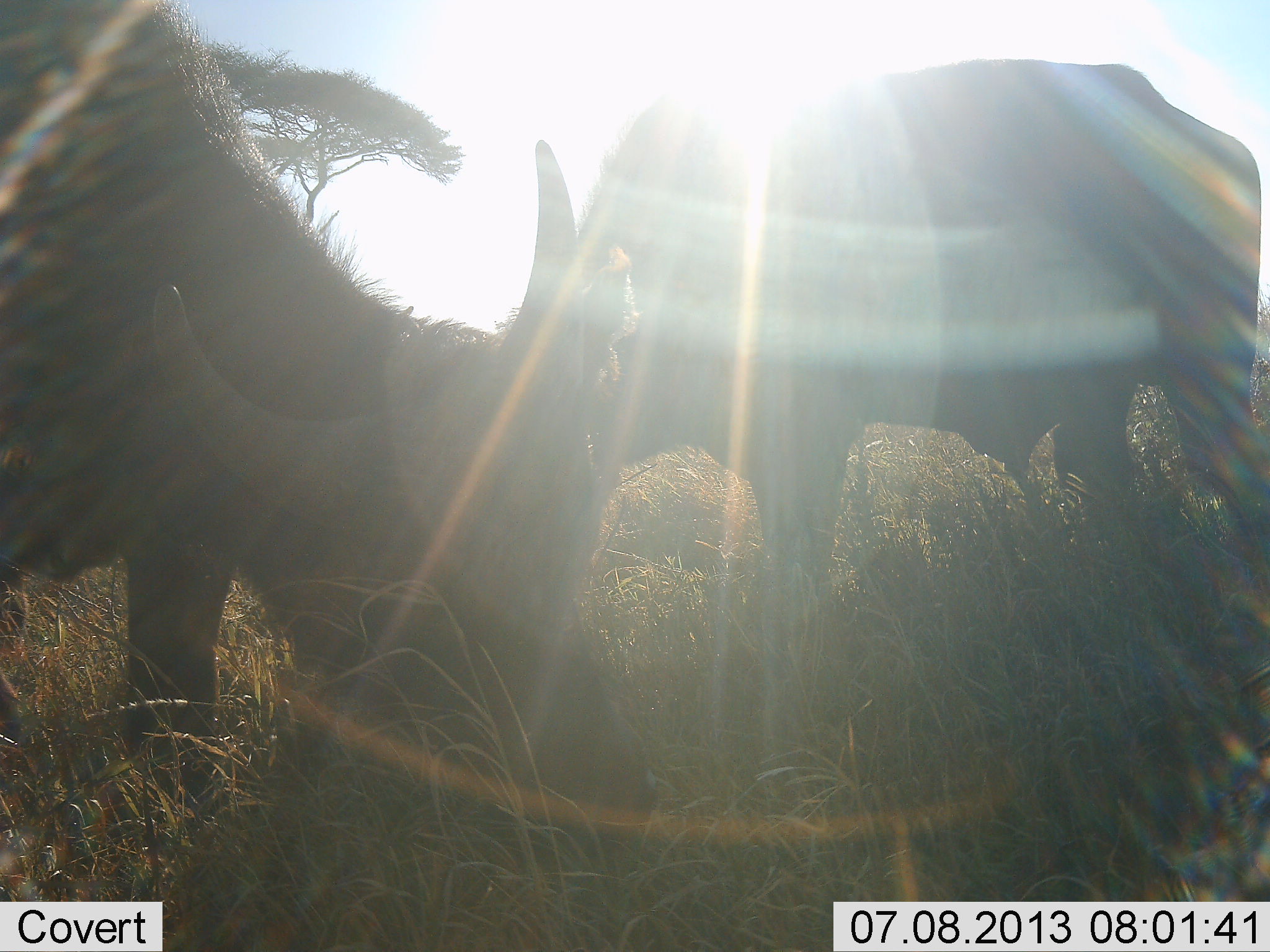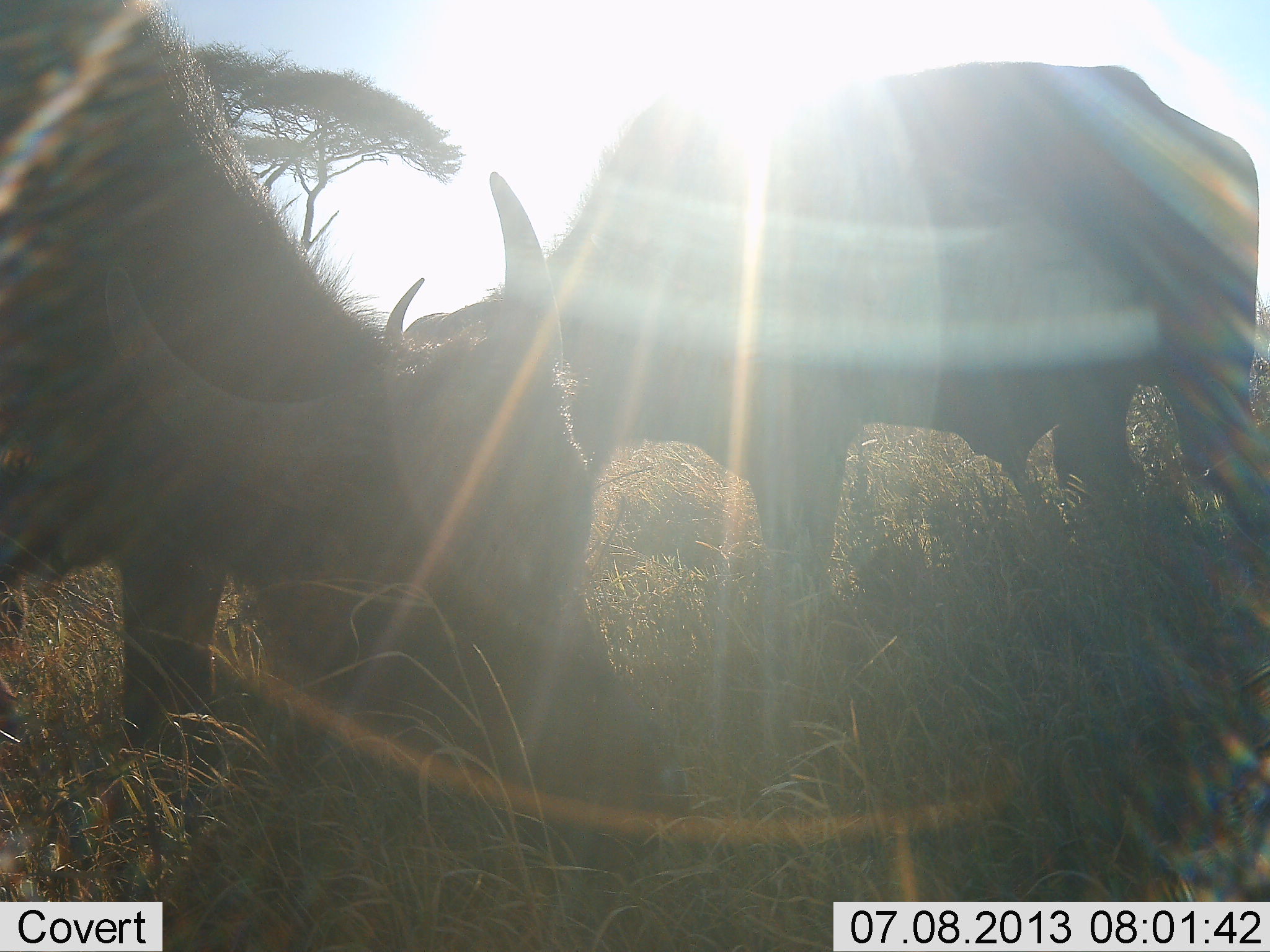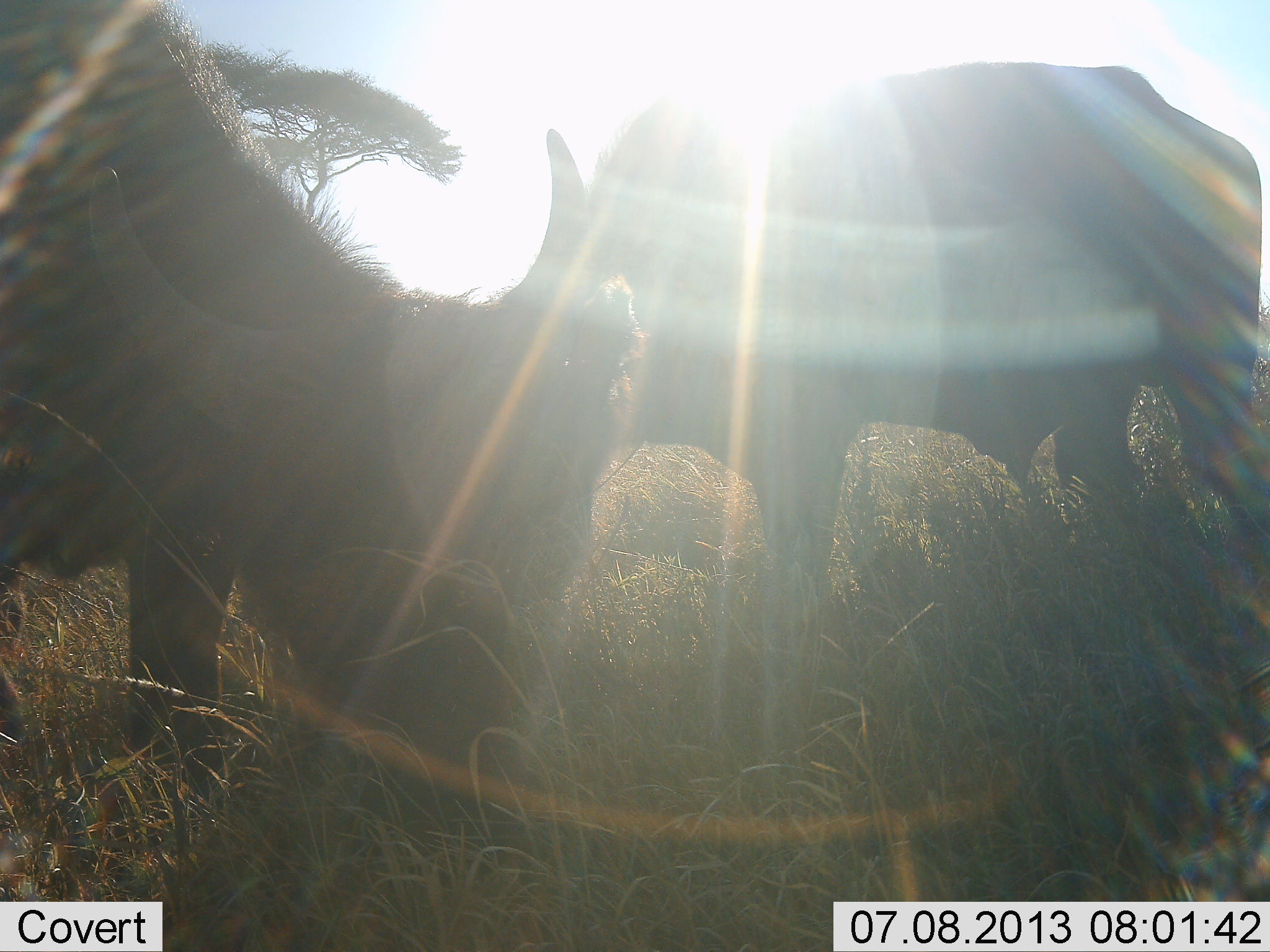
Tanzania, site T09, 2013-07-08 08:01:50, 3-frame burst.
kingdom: Animalia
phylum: Chordata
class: Mammalia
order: Artiodactyla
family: Bovidae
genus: Syncerus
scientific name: Syncerus caffer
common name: cape buffalo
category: buffalo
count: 2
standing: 50%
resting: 0%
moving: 0%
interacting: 0%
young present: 20%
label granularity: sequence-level